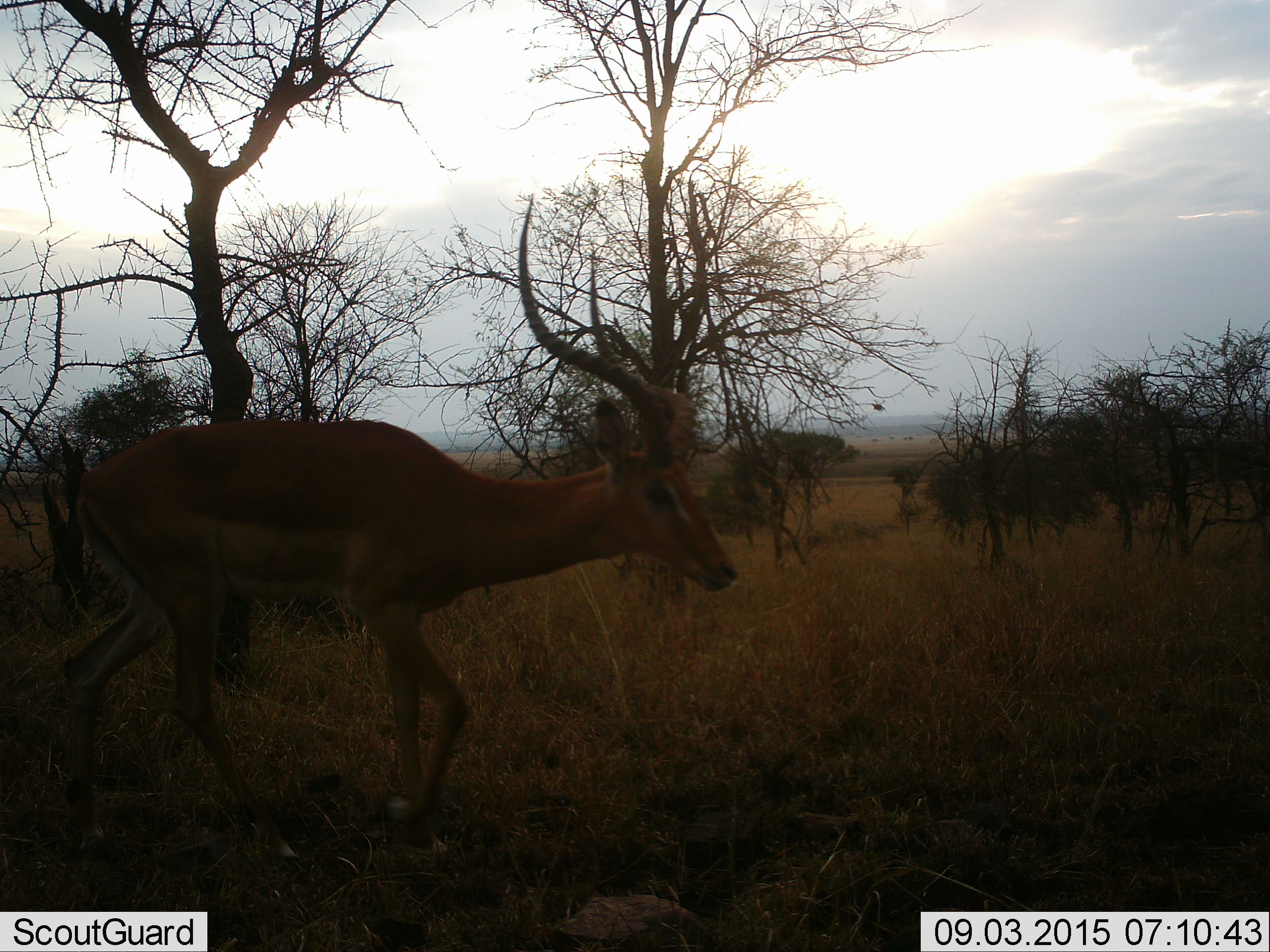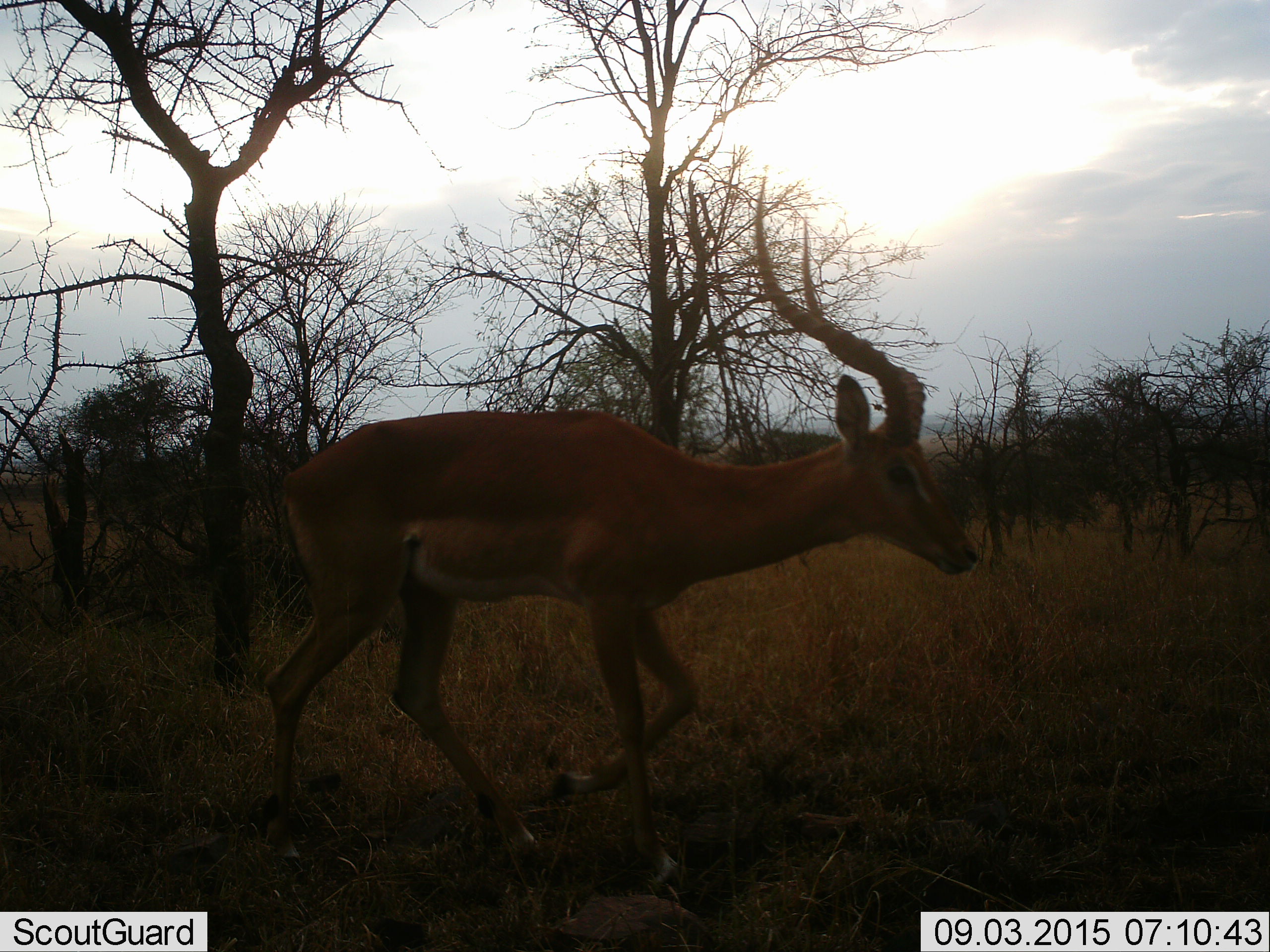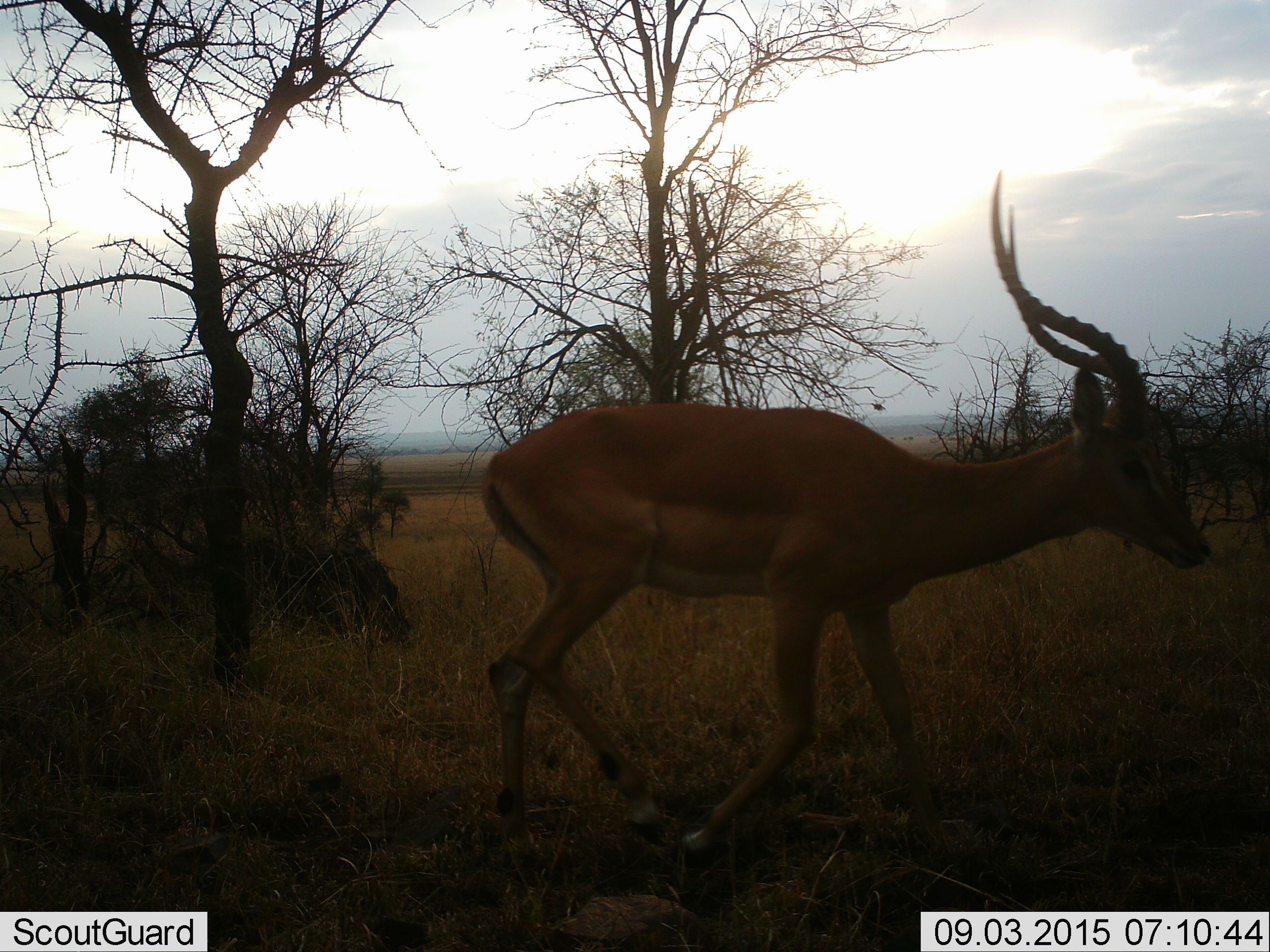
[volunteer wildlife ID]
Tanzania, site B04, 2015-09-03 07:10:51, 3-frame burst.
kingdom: Animalia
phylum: Chordata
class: Mammalia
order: Artiodactyla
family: Bovidae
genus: Aepyceros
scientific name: Aepyceros melampus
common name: impala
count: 1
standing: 0%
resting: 0%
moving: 100%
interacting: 0%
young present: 0%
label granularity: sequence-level